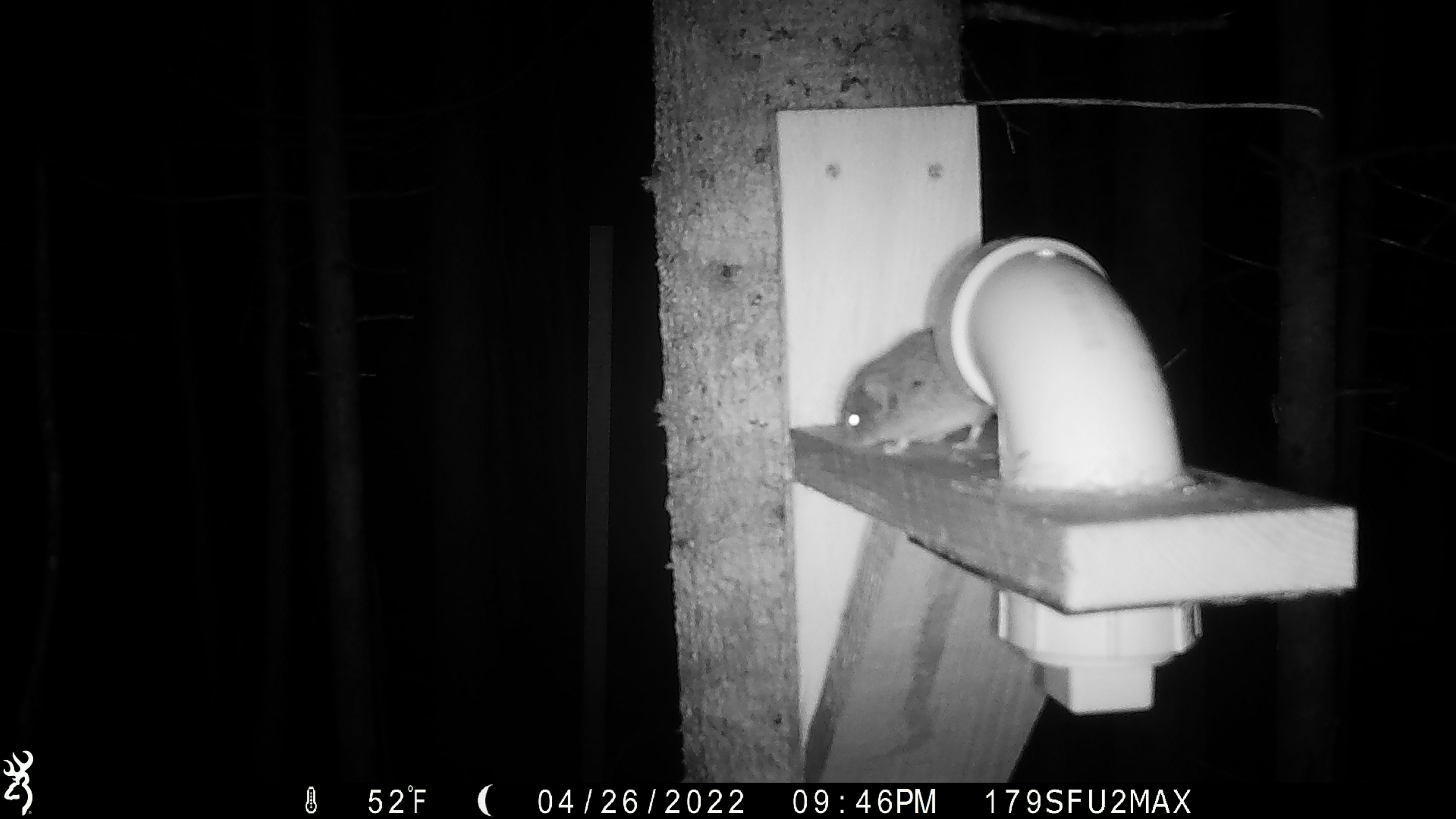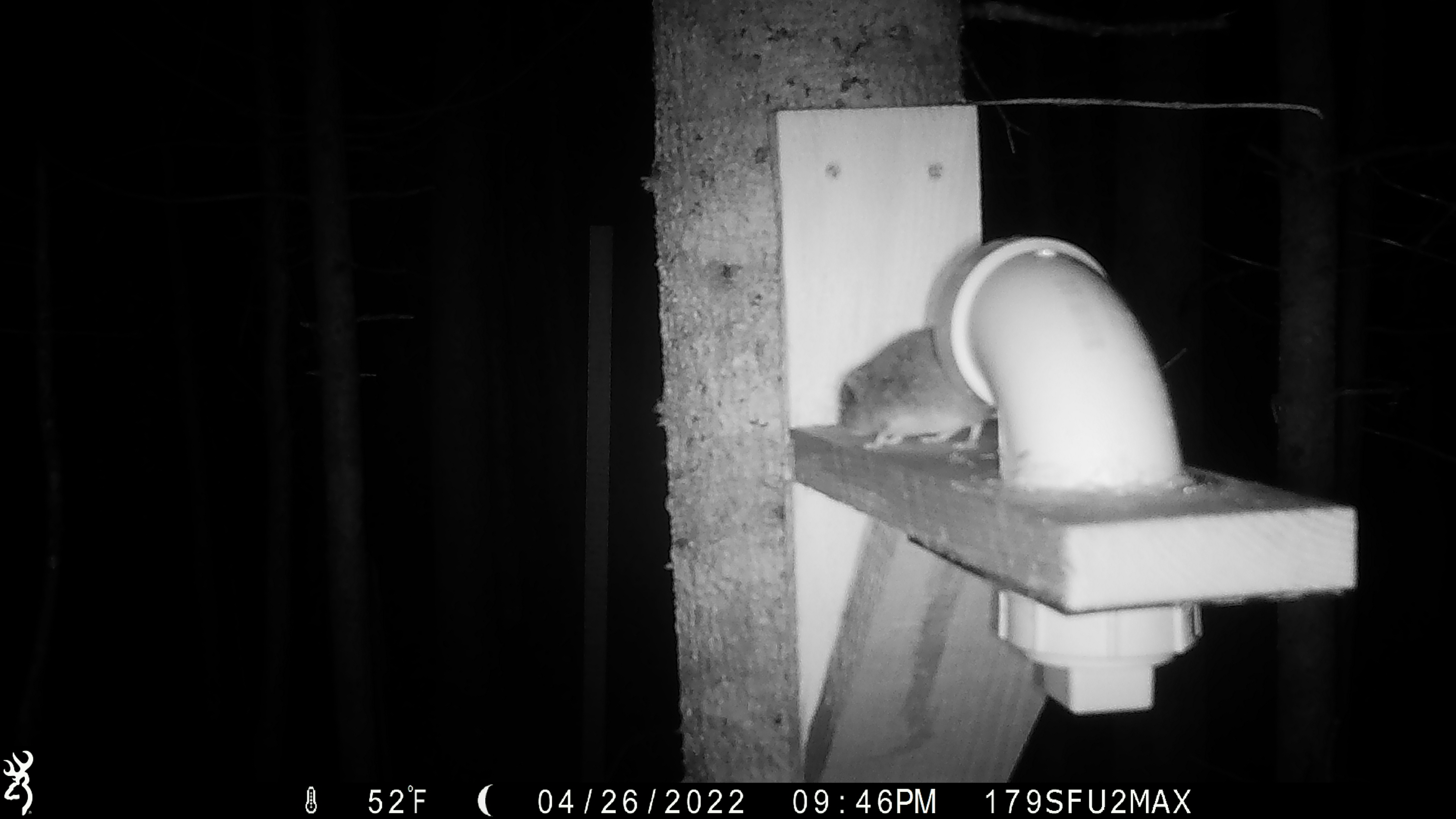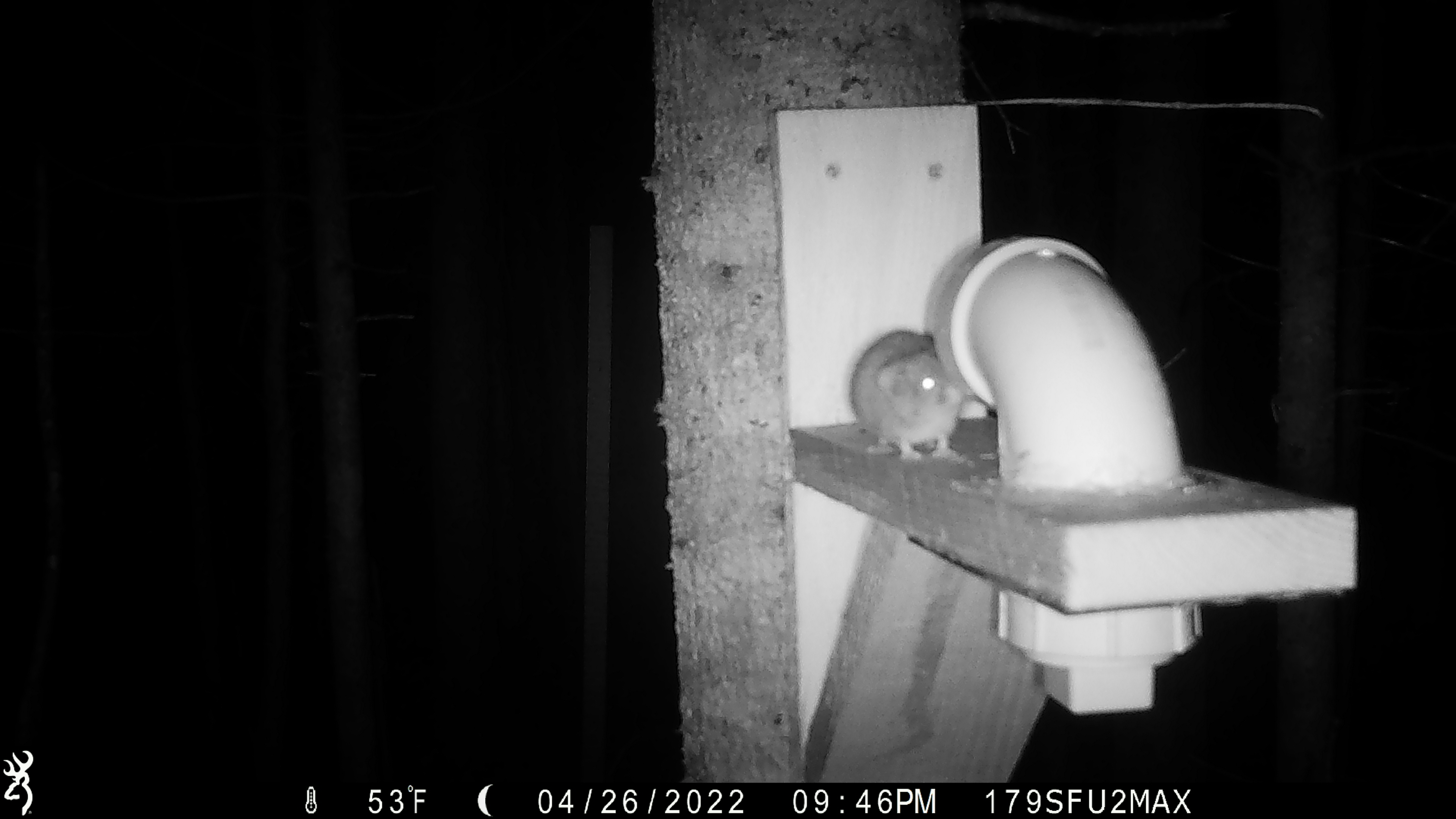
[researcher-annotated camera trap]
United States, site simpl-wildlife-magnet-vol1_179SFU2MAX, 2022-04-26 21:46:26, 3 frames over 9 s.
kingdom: Animalia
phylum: Chordata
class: Mammalia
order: Rodentia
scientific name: Rodentia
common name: mouse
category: mouse sp.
Mouse sp. (mouse) (Rodentia).